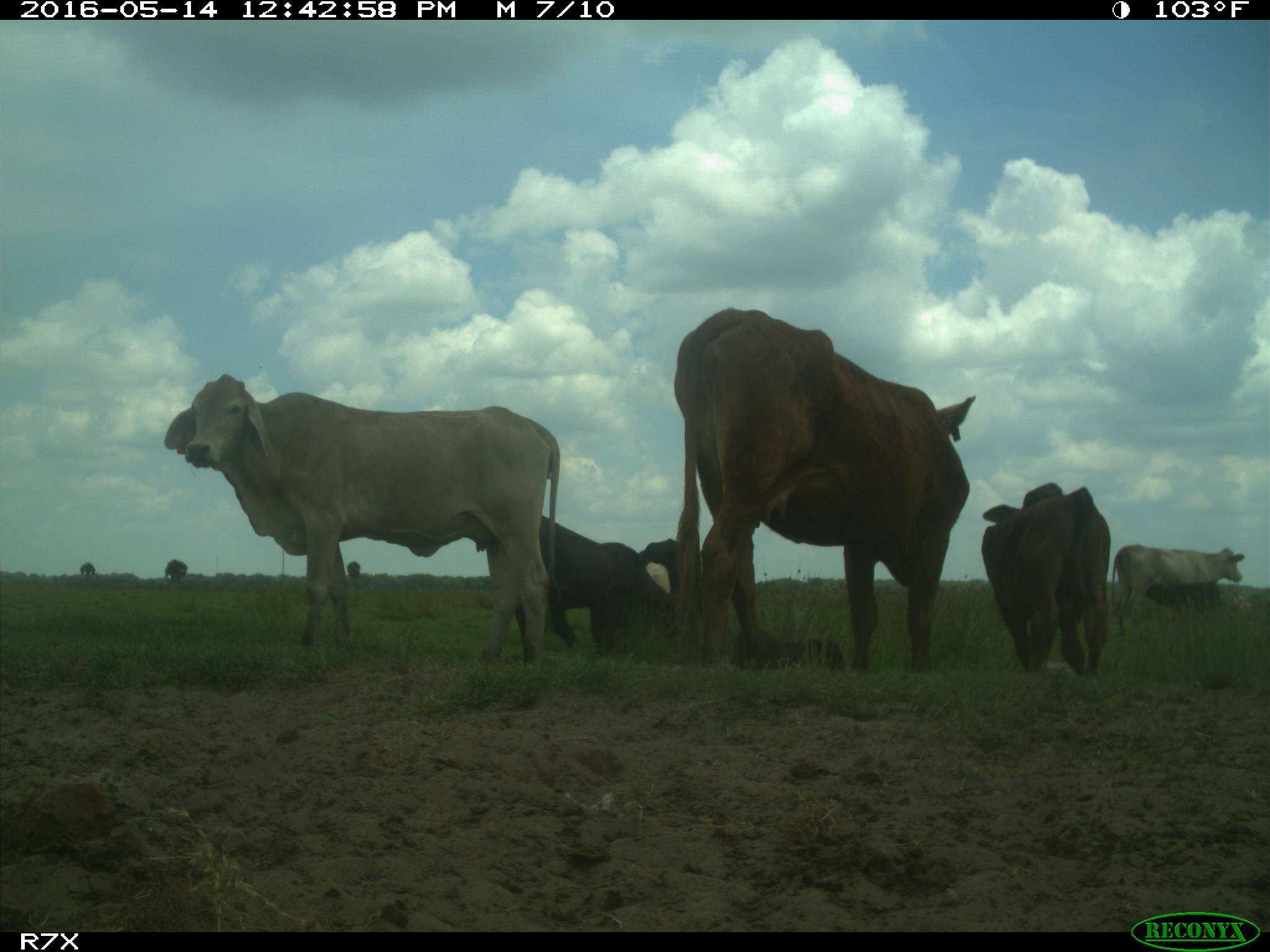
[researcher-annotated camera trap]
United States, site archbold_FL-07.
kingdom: Animalia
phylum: Chordata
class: Mammalia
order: Artiodactyla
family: Bovidae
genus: Bos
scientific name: Bos taurus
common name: domestic cow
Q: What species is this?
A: Bos taurus (domestic cow).